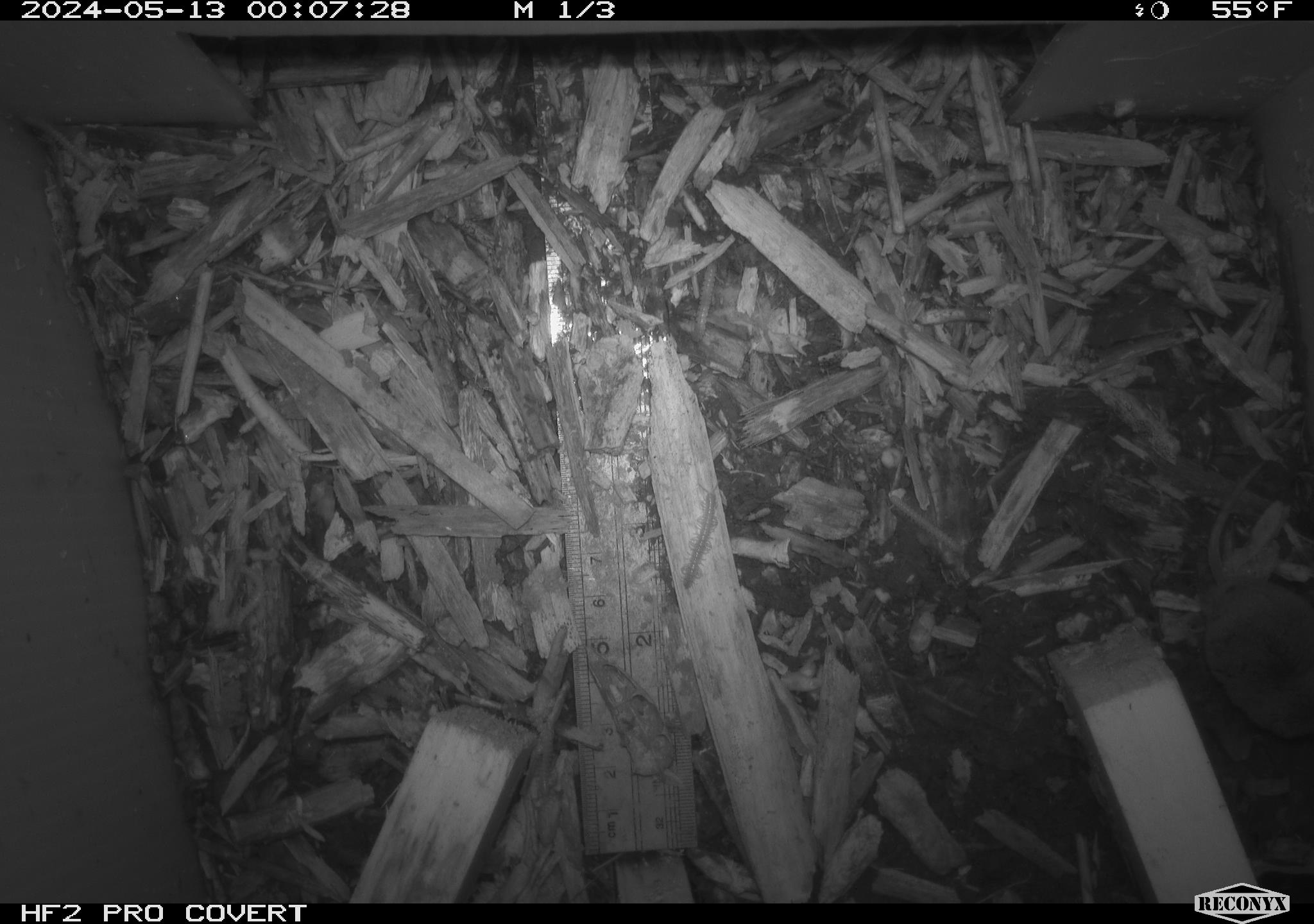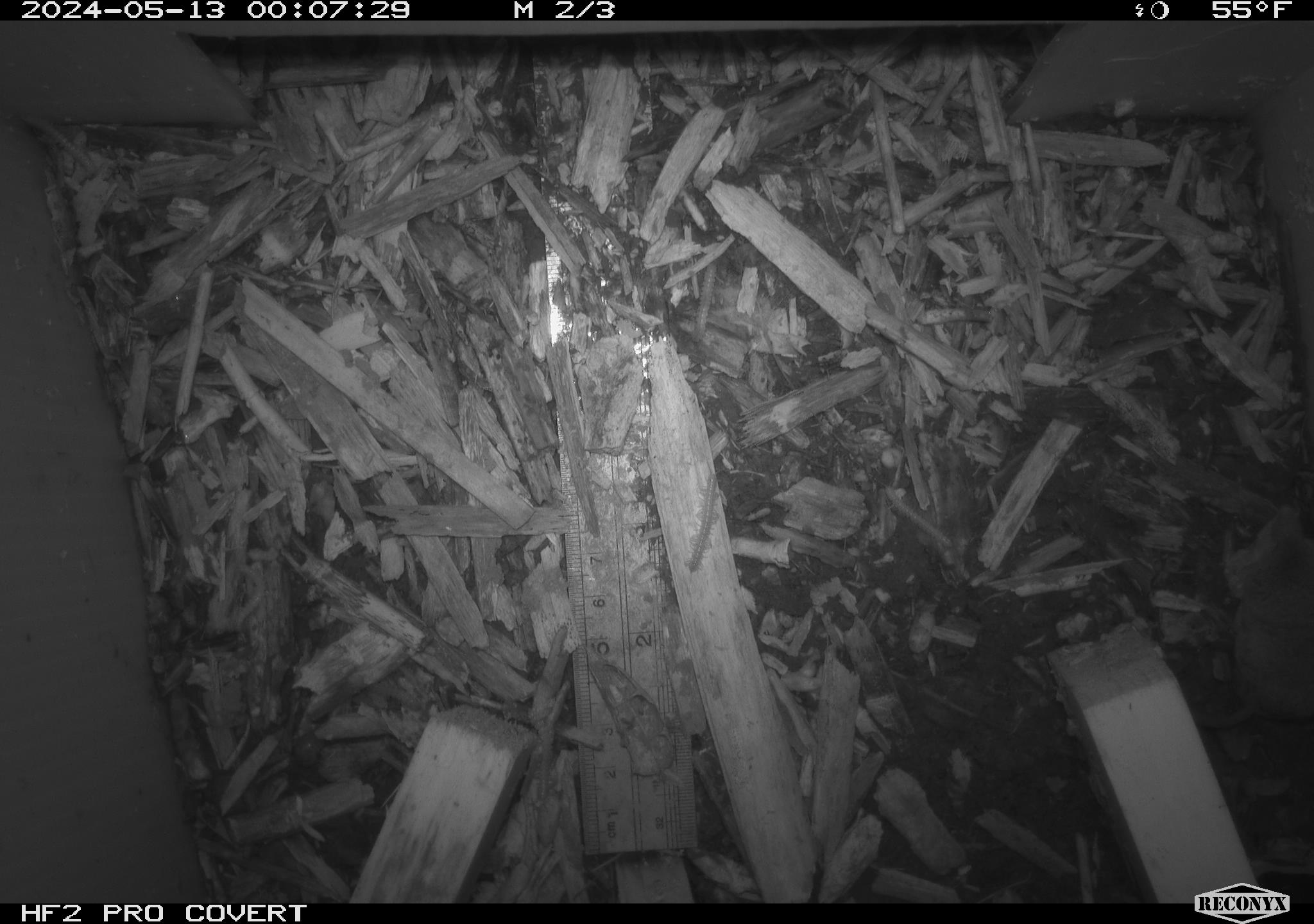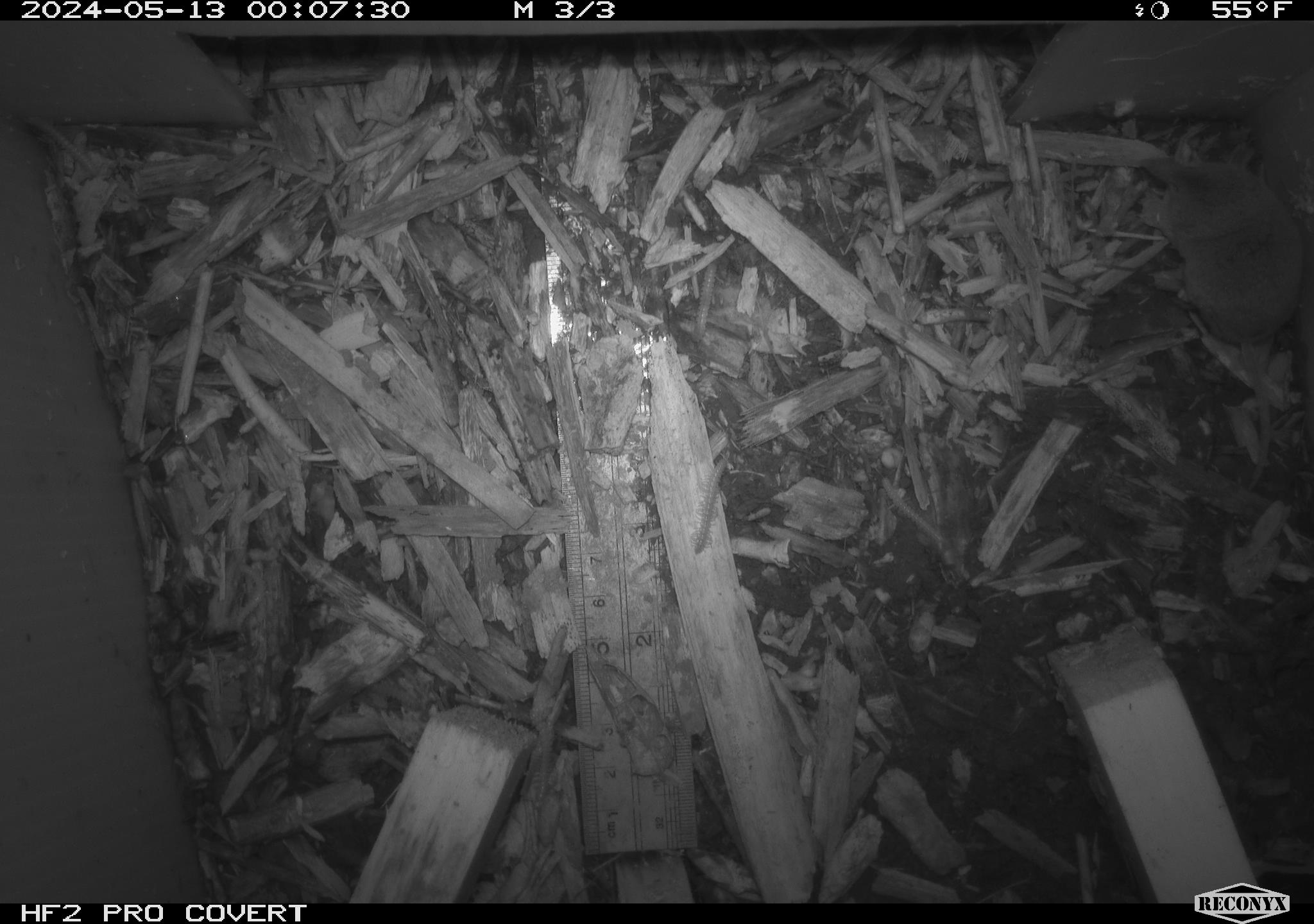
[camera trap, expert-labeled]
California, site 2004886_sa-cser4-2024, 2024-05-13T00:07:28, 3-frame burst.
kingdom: Animalia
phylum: Chordata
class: Mammalia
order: Eulipotyphla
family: Soricidae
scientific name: Soricidae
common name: shrews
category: soricidae family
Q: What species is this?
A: Soricidae family (shrews) (Soricidae).